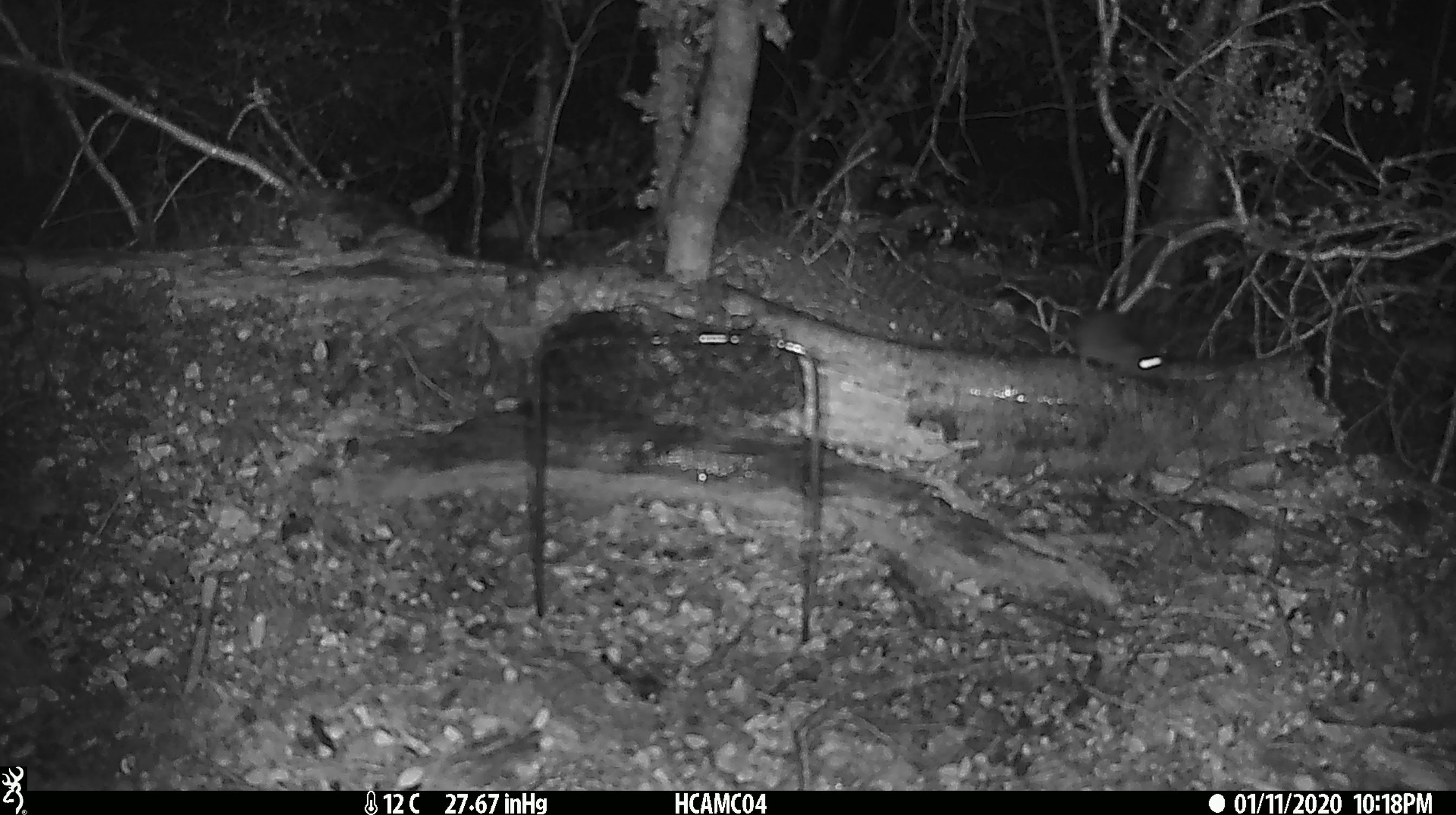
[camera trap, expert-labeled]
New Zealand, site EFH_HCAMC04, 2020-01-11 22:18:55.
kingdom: Animalia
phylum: Chordata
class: Mammalia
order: Rodentia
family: Muridae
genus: Mus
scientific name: Mus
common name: mouse